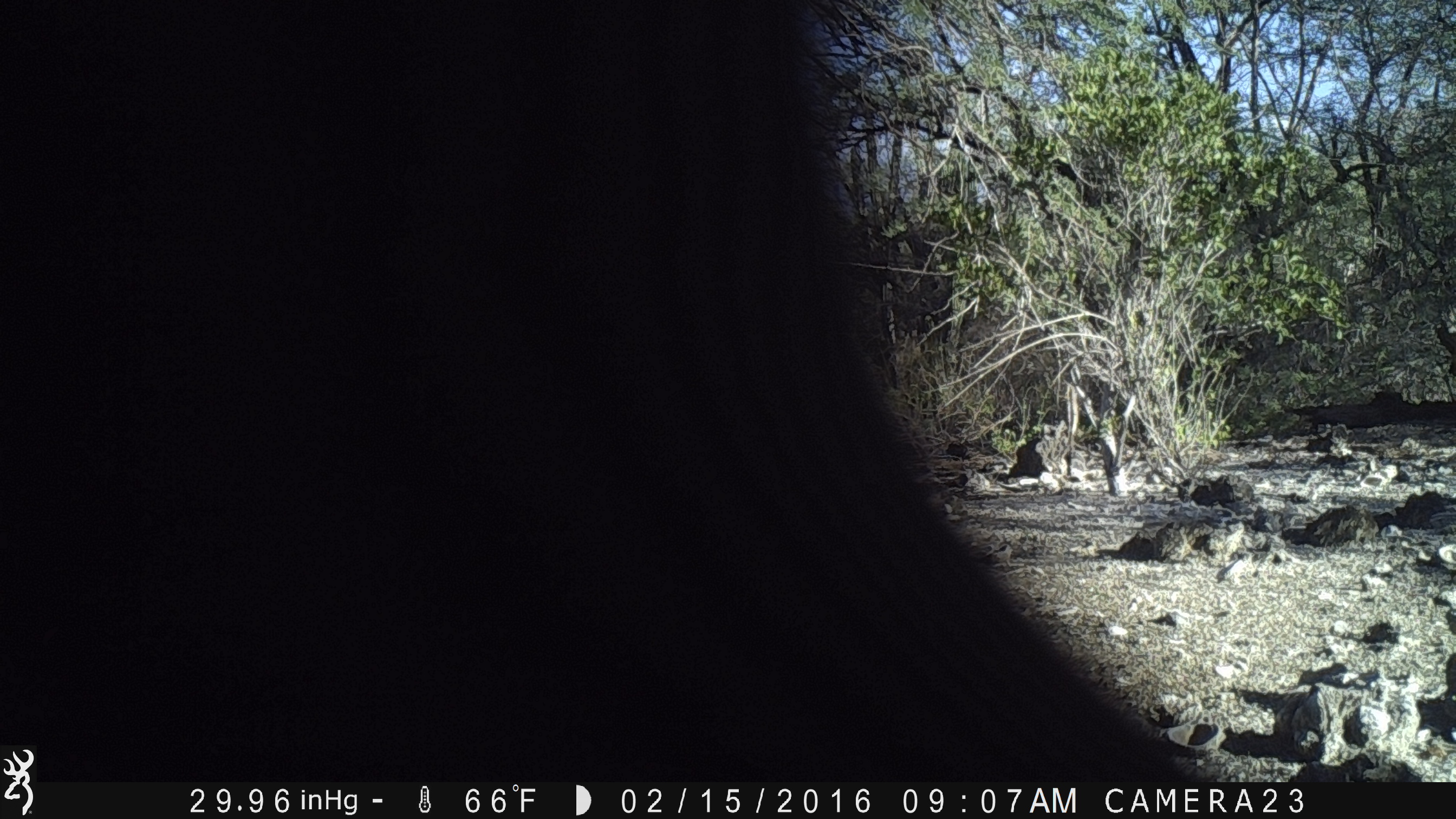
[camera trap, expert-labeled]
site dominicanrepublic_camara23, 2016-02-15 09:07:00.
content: unidentified animal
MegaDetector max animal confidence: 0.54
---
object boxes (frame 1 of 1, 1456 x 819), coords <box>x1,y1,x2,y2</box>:
unknown: <box>588,0,1271,805</box>